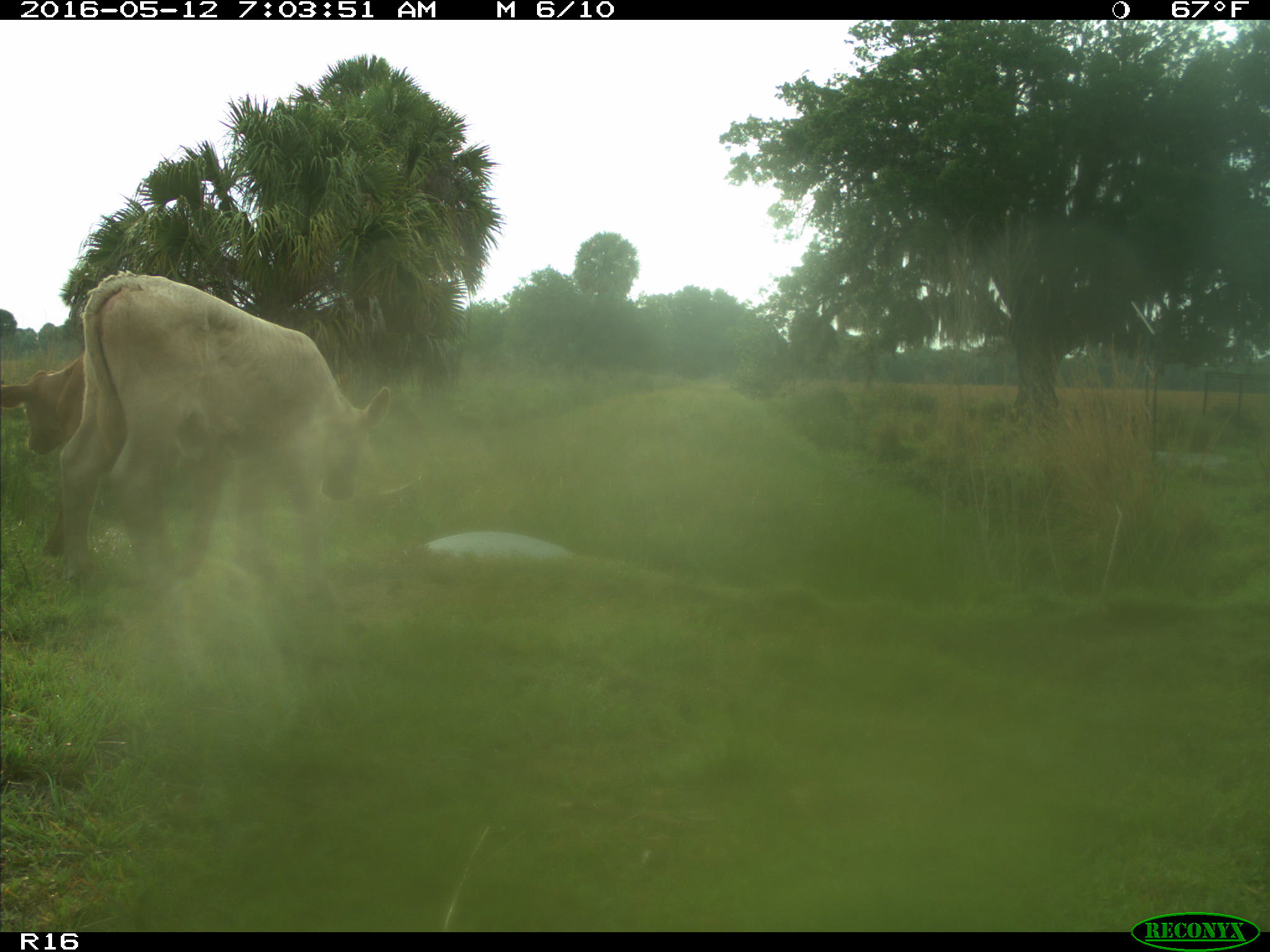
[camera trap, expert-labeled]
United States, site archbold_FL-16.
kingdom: Animalia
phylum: Chordata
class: Mammalia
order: Artiodactyla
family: Bovidae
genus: Bos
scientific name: Bos taurus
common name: domestic cow